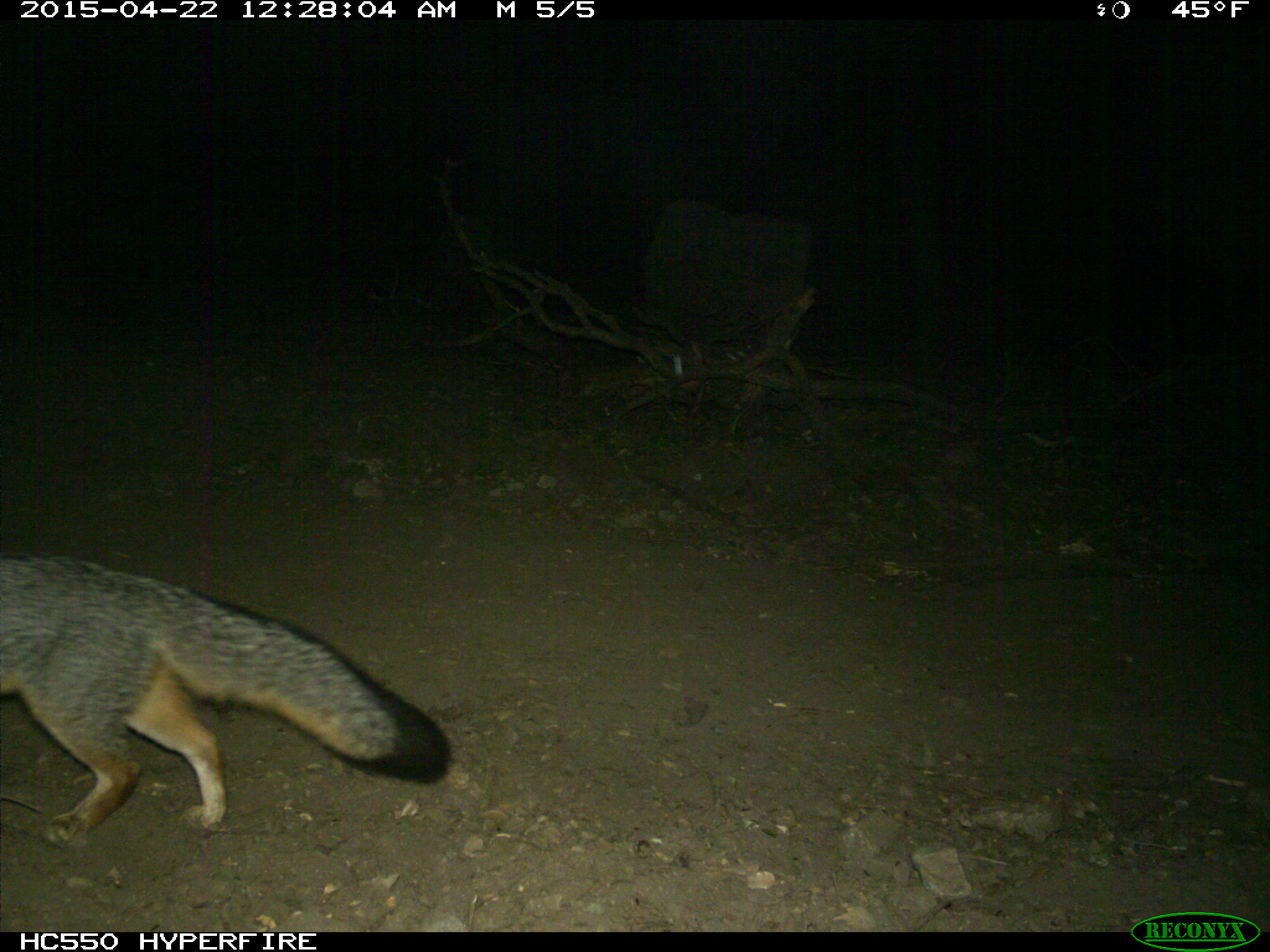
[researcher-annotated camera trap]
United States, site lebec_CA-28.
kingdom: Animalia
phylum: Chordata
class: Mammalia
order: Carnivora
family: Canidae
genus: Urocyon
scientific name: Urocyon cinereoargenteus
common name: gray fox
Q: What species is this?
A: Urocyon cinereoargenteus (gray fox).